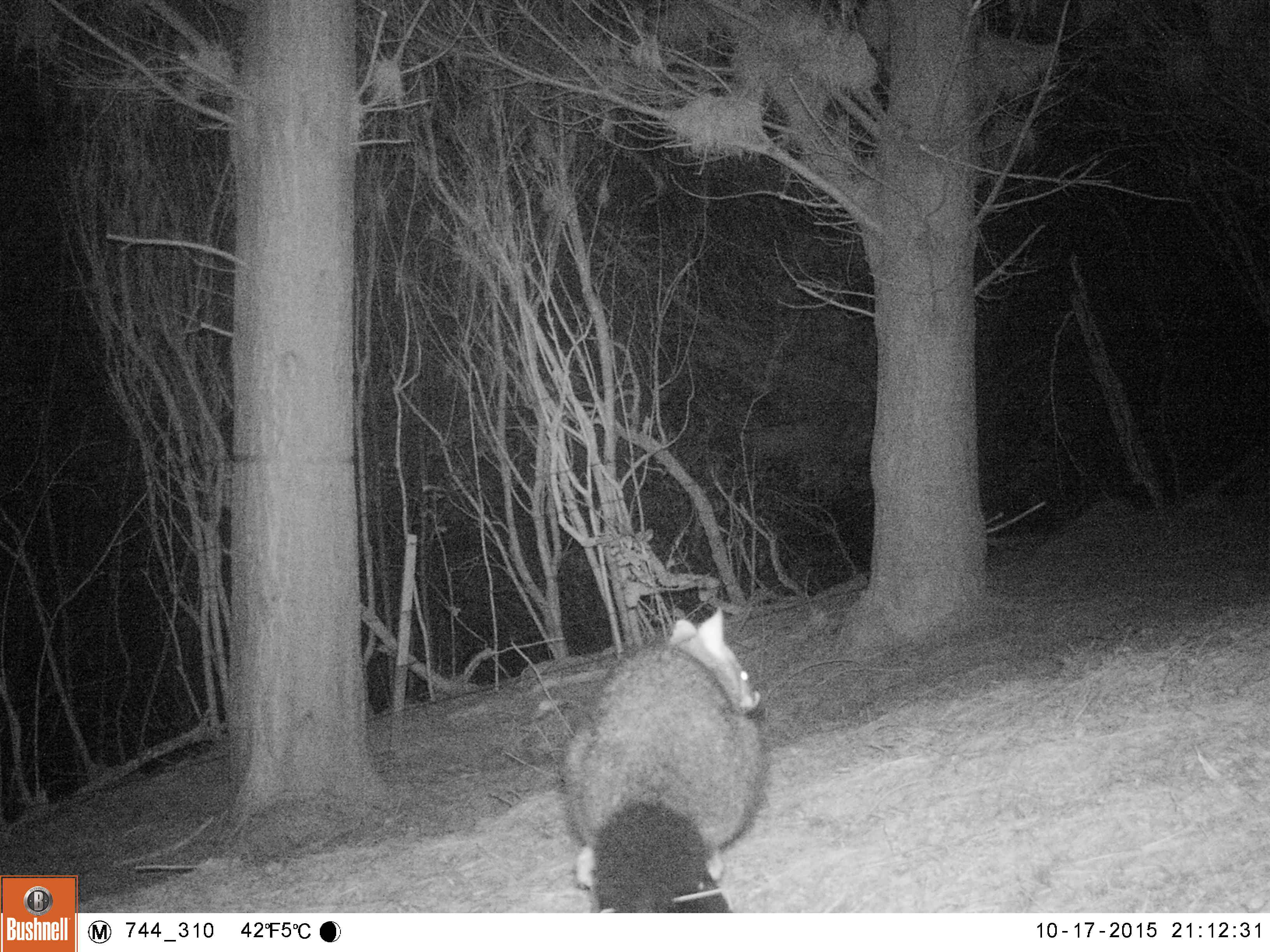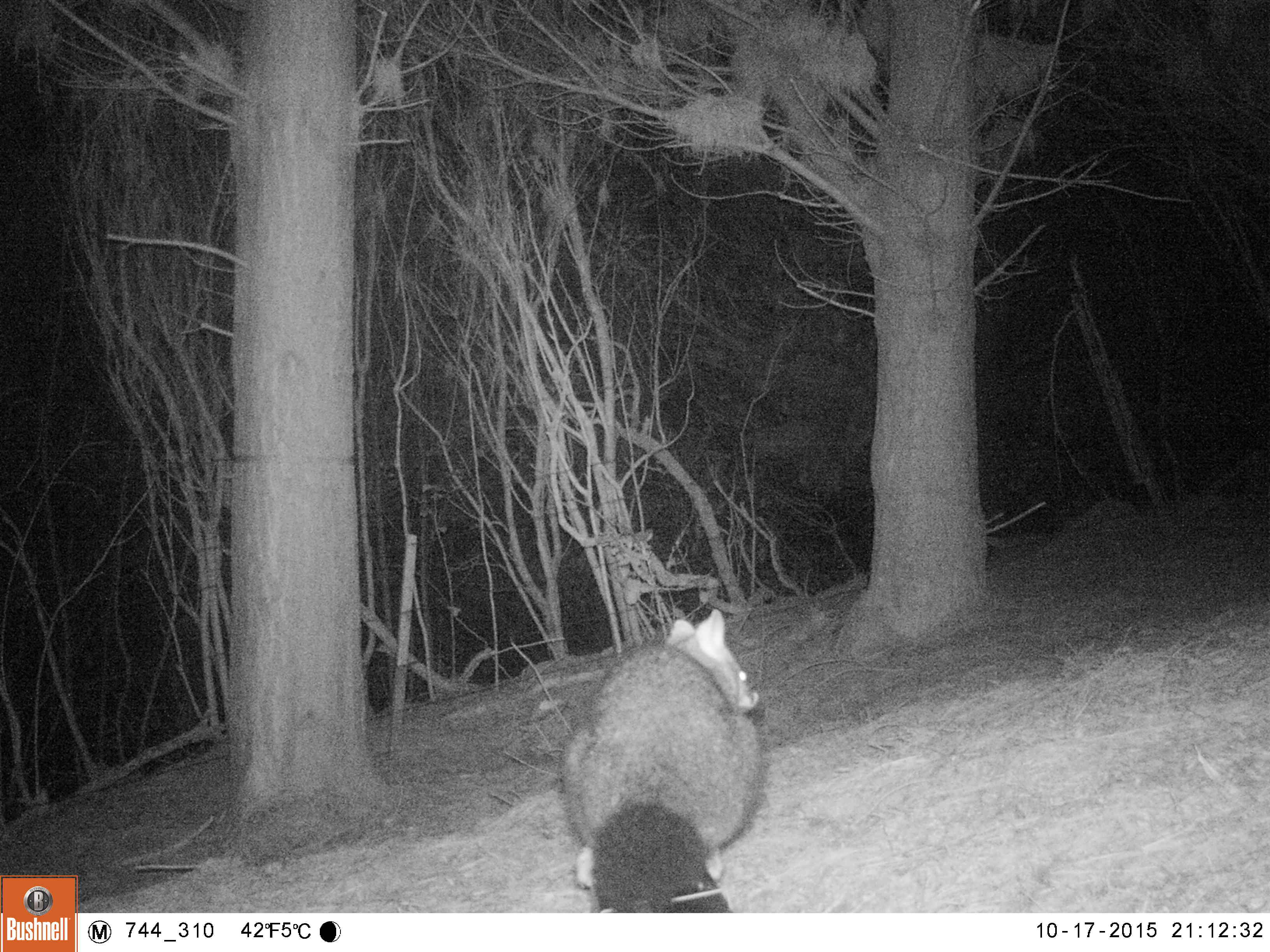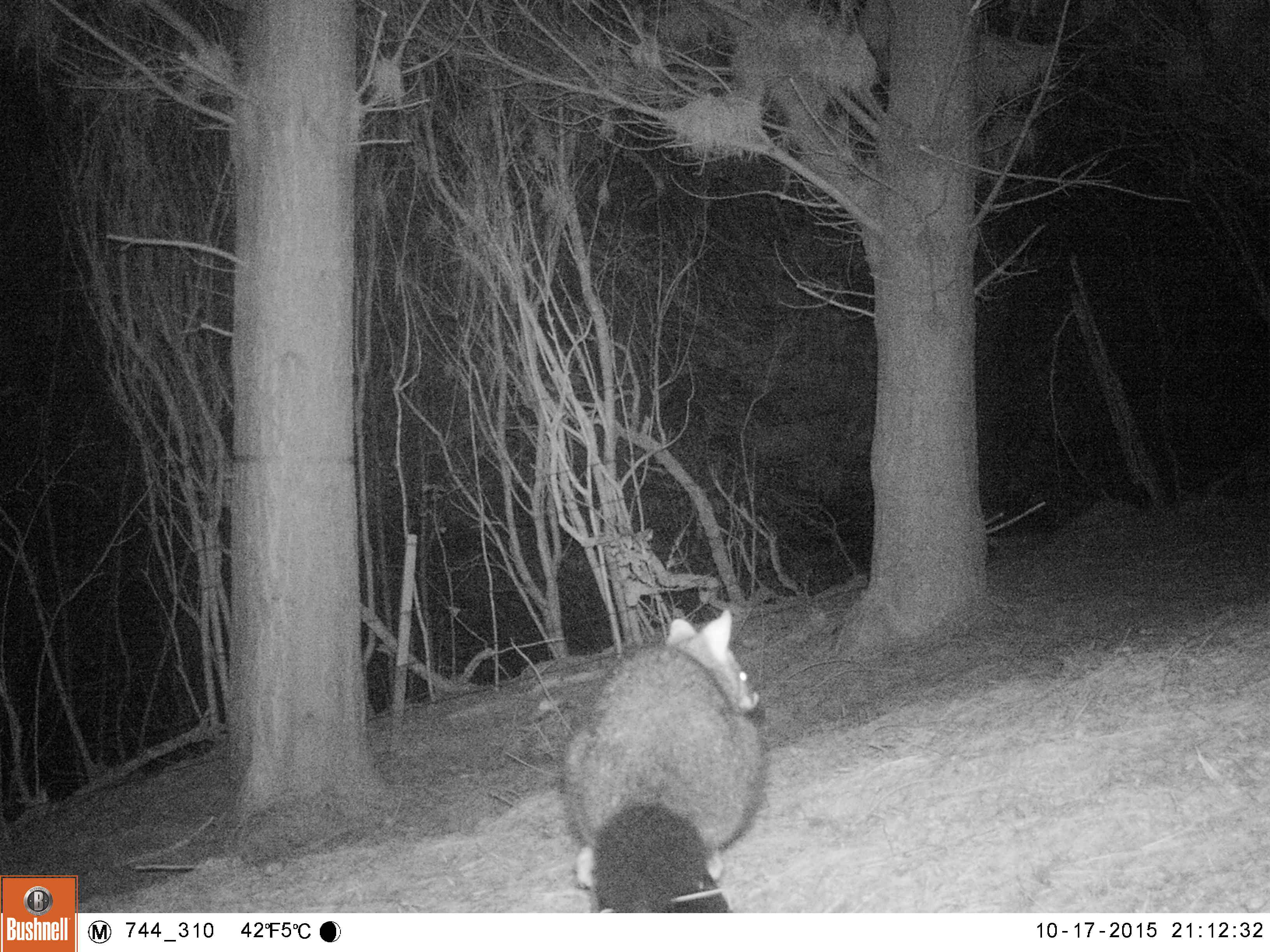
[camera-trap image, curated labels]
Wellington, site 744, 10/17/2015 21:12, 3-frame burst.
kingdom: Animalia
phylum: Chordata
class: Mammalia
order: Didelphimorphia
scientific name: Didelphimorphia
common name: possum